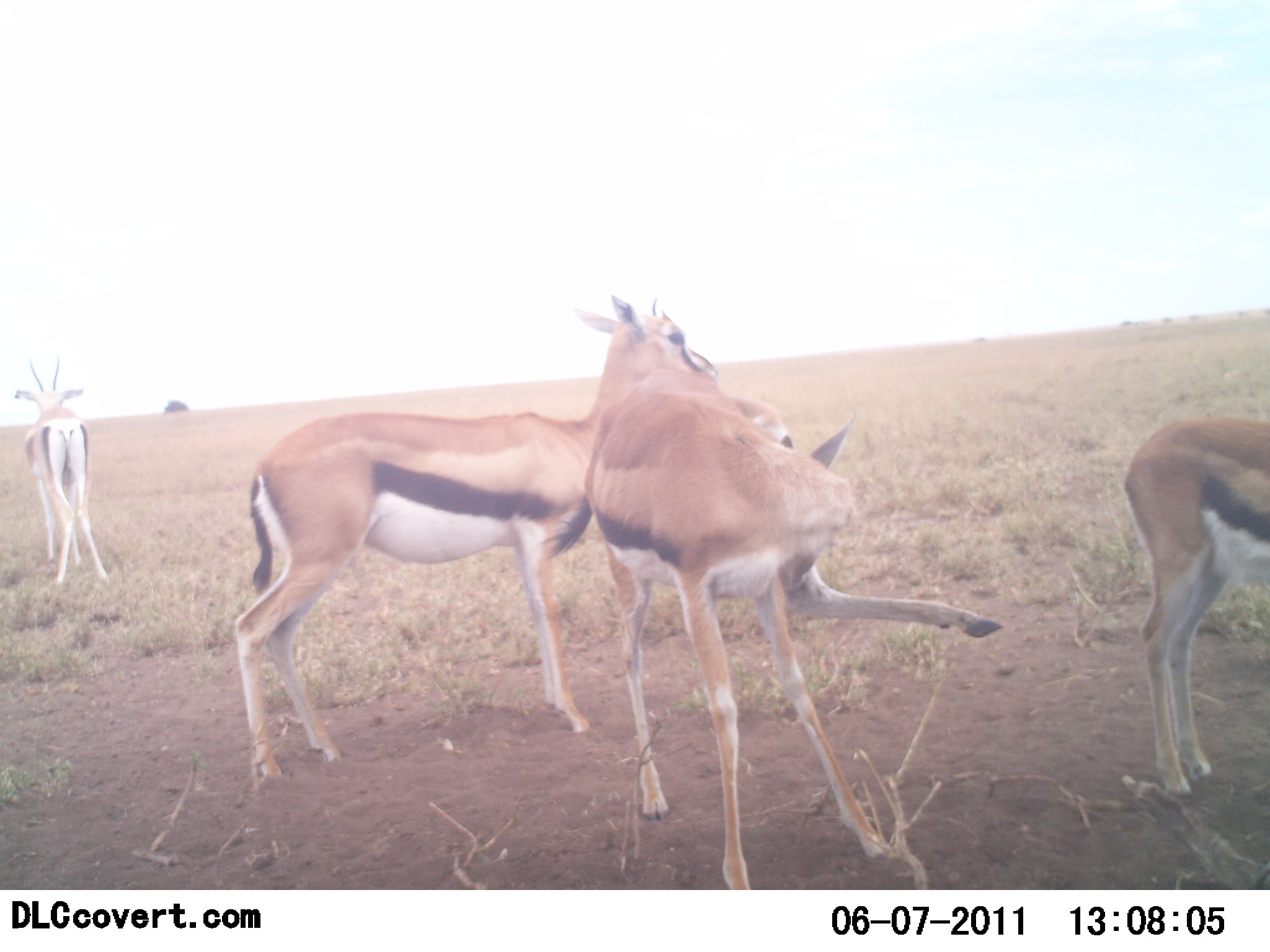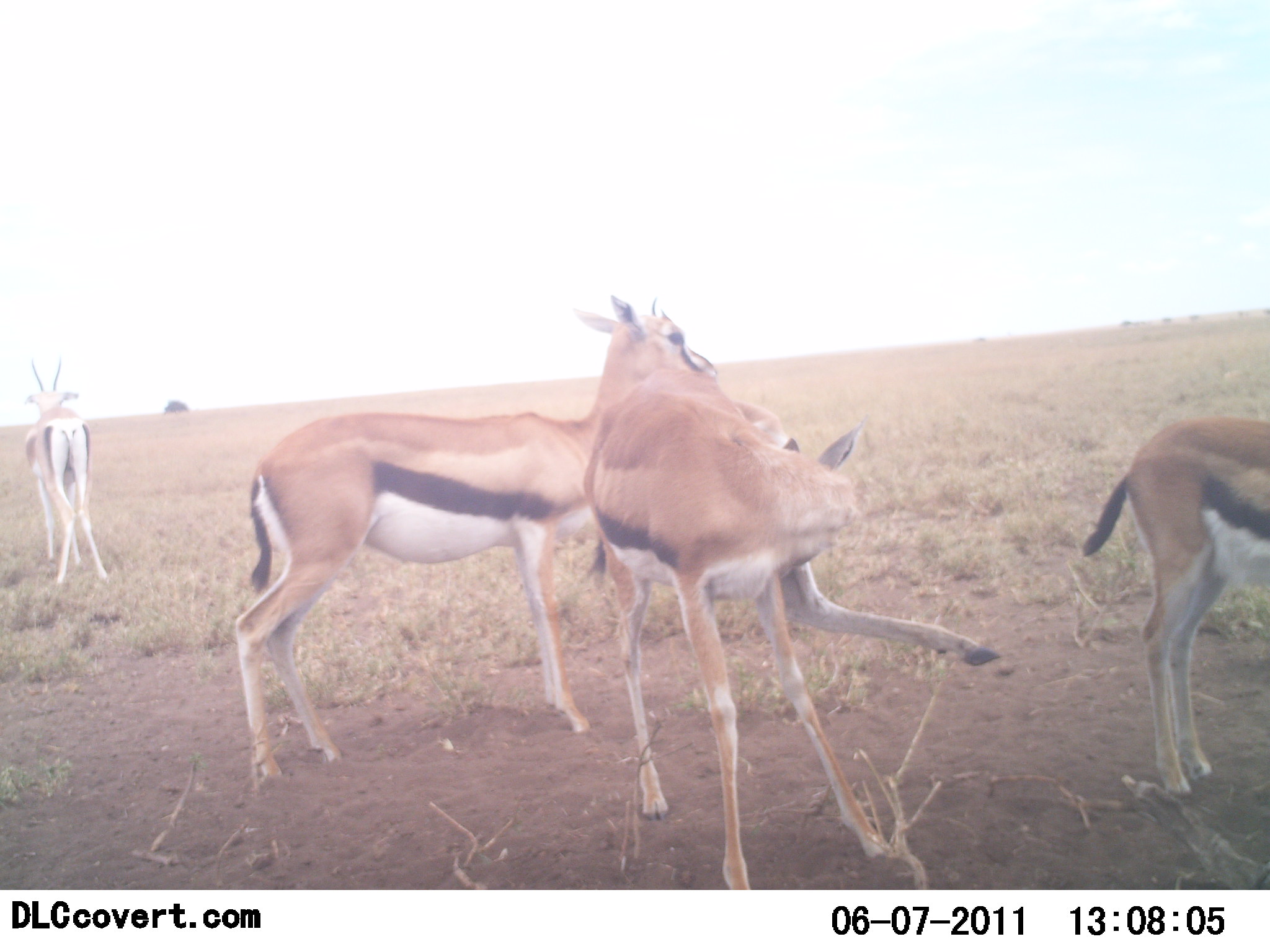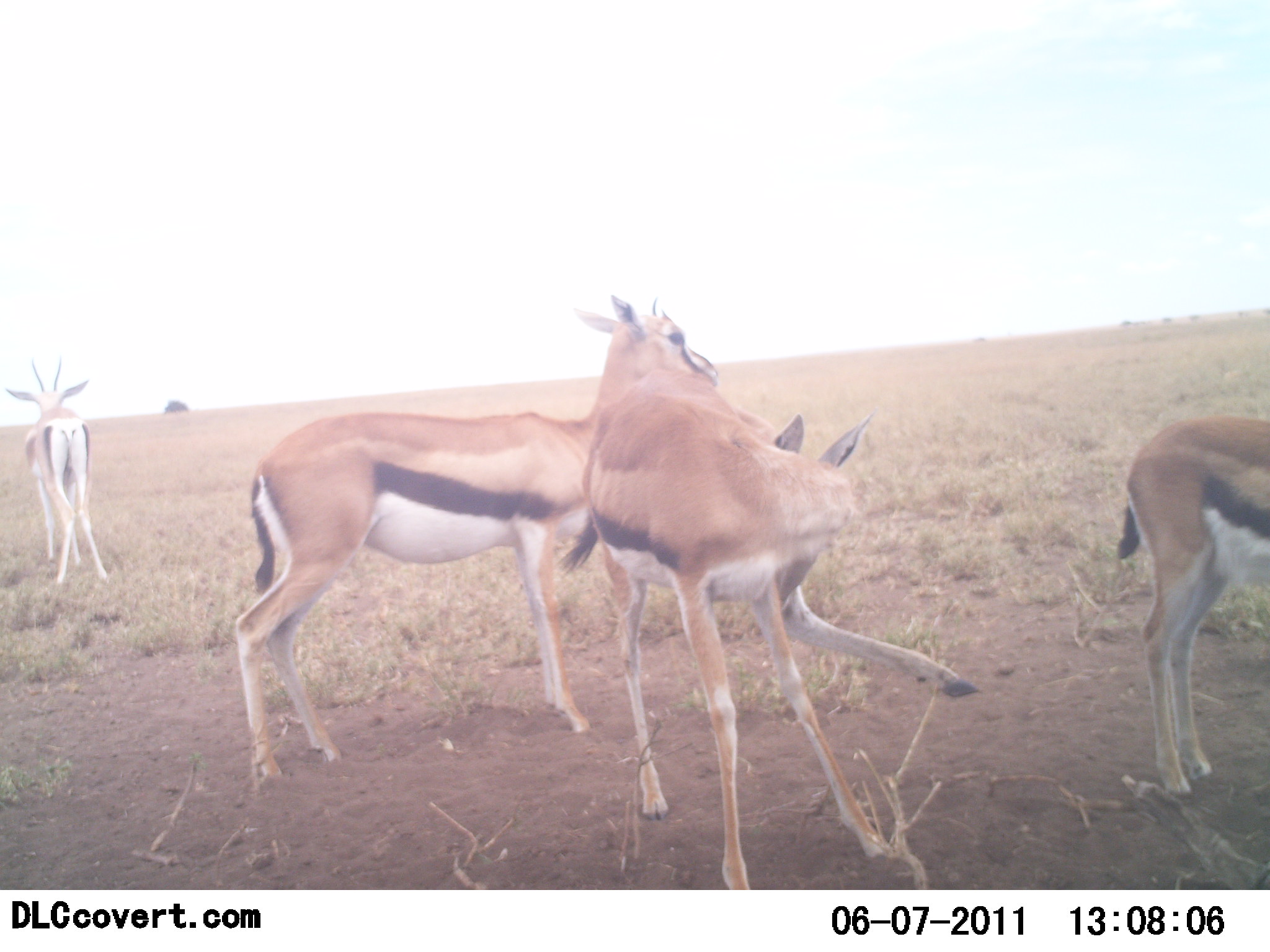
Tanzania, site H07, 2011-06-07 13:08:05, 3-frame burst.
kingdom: Animalia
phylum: Chordata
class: Mammalia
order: Artiodactyla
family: Bovidae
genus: Eudorcas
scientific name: Eudorcas thomsonii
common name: thomson's gazelle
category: gazellethomsons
Gazellethomsons (thomson's gazelle) (Eudorcas thomsonii), count 4. Behavior (volunteer vote fractions): standing 91%, resting 0%, moving 0%, interacting 18%. Young present (vote fraction): 9%. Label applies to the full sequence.